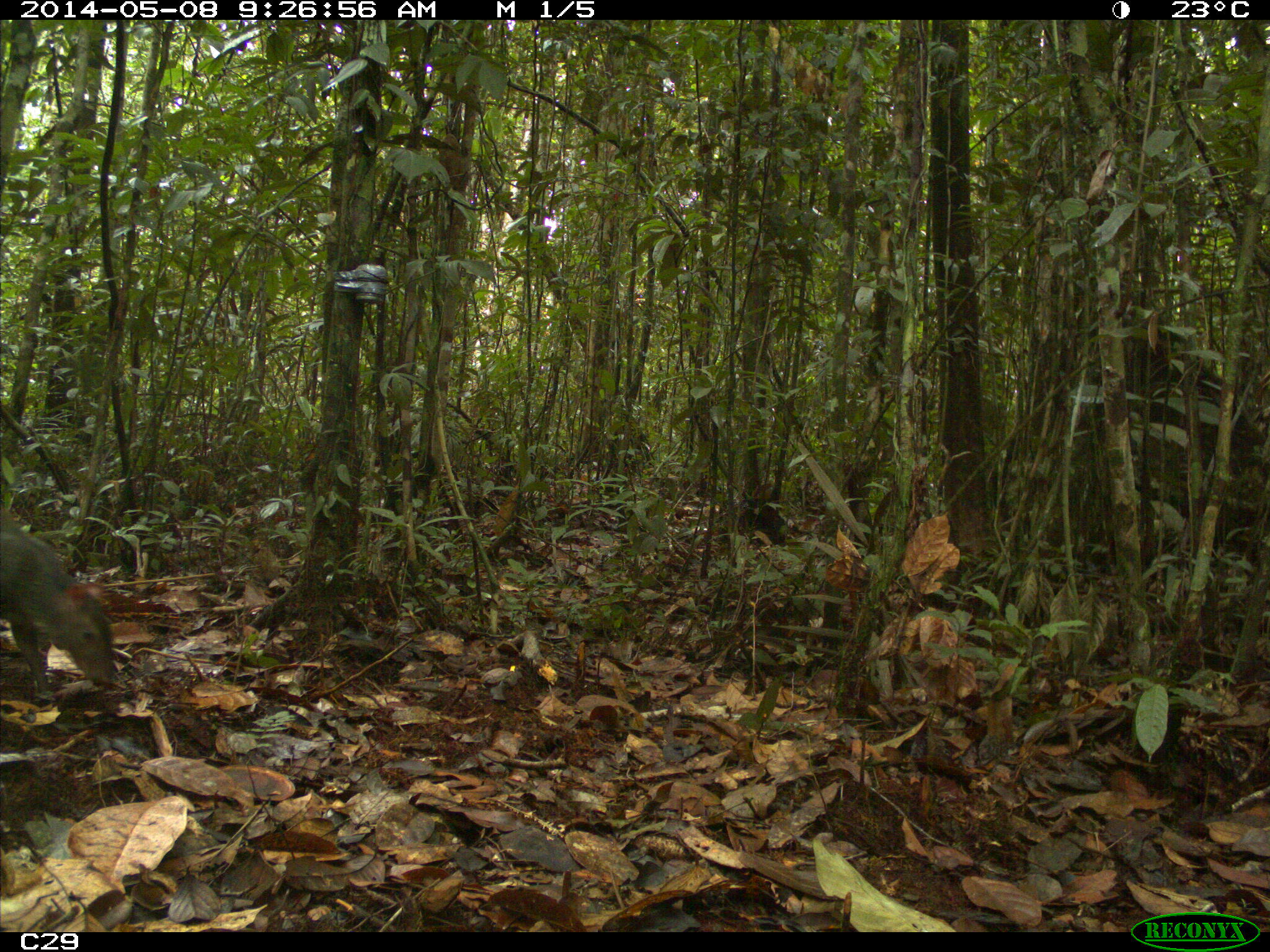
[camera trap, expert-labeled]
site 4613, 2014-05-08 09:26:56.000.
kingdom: Animalia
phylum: Chordata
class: Mammalia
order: Rodentia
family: Dasyproctidae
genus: Dasyprocta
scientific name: Dasyprocta leporina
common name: red-rumped agouti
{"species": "Dasyprocta leporina (red-rumped agouti)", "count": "1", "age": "adult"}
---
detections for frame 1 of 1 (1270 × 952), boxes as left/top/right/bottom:
dasyprocta leporina: 0/519/114/697